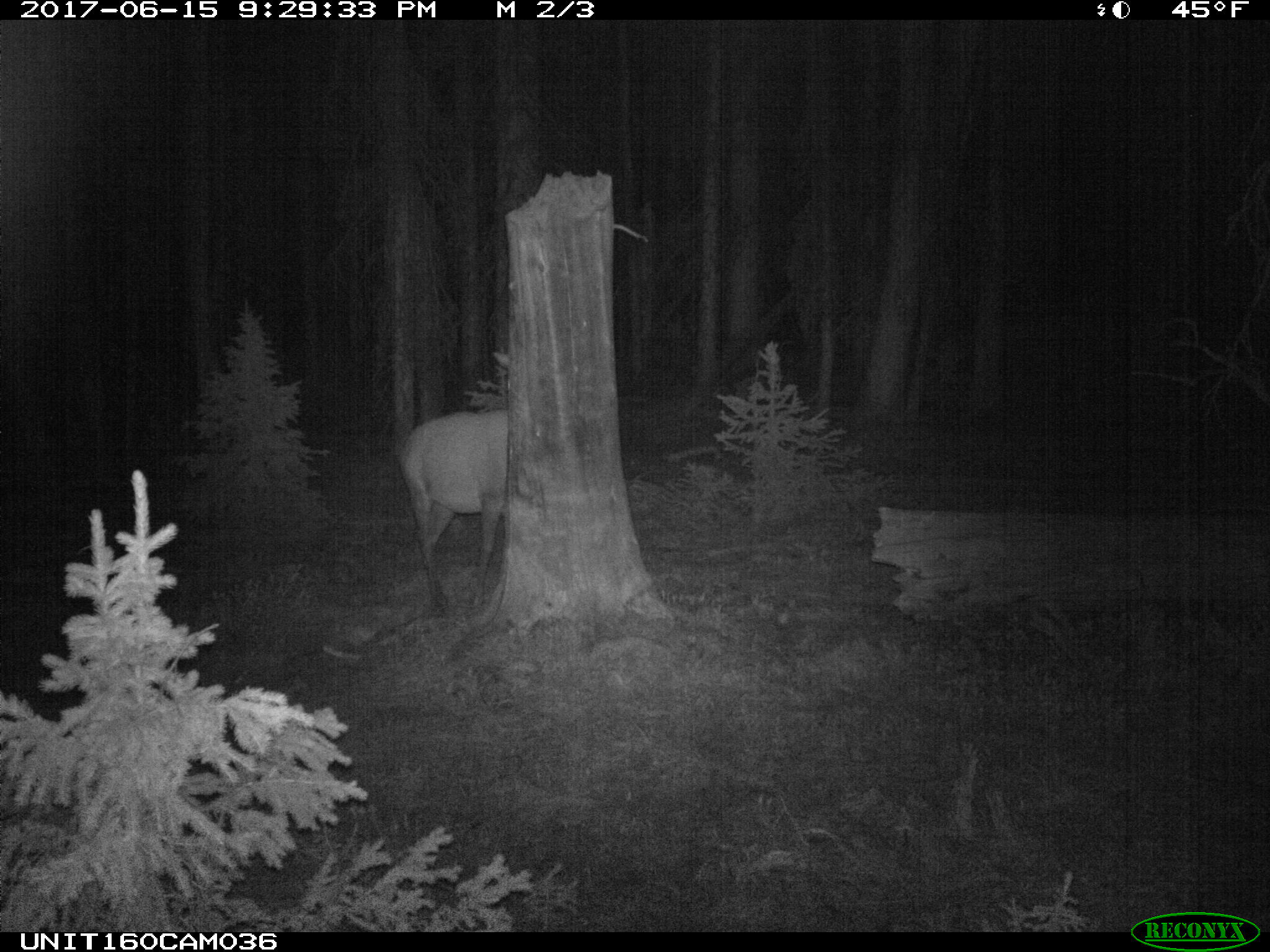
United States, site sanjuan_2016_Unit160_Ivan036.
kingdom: Animalia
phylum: Chordata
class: Mammalia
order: Artiodactyla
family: Cervidae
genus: Cervus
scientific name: Cervus elaphus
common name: red deer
Cervus elaphus (red deer).